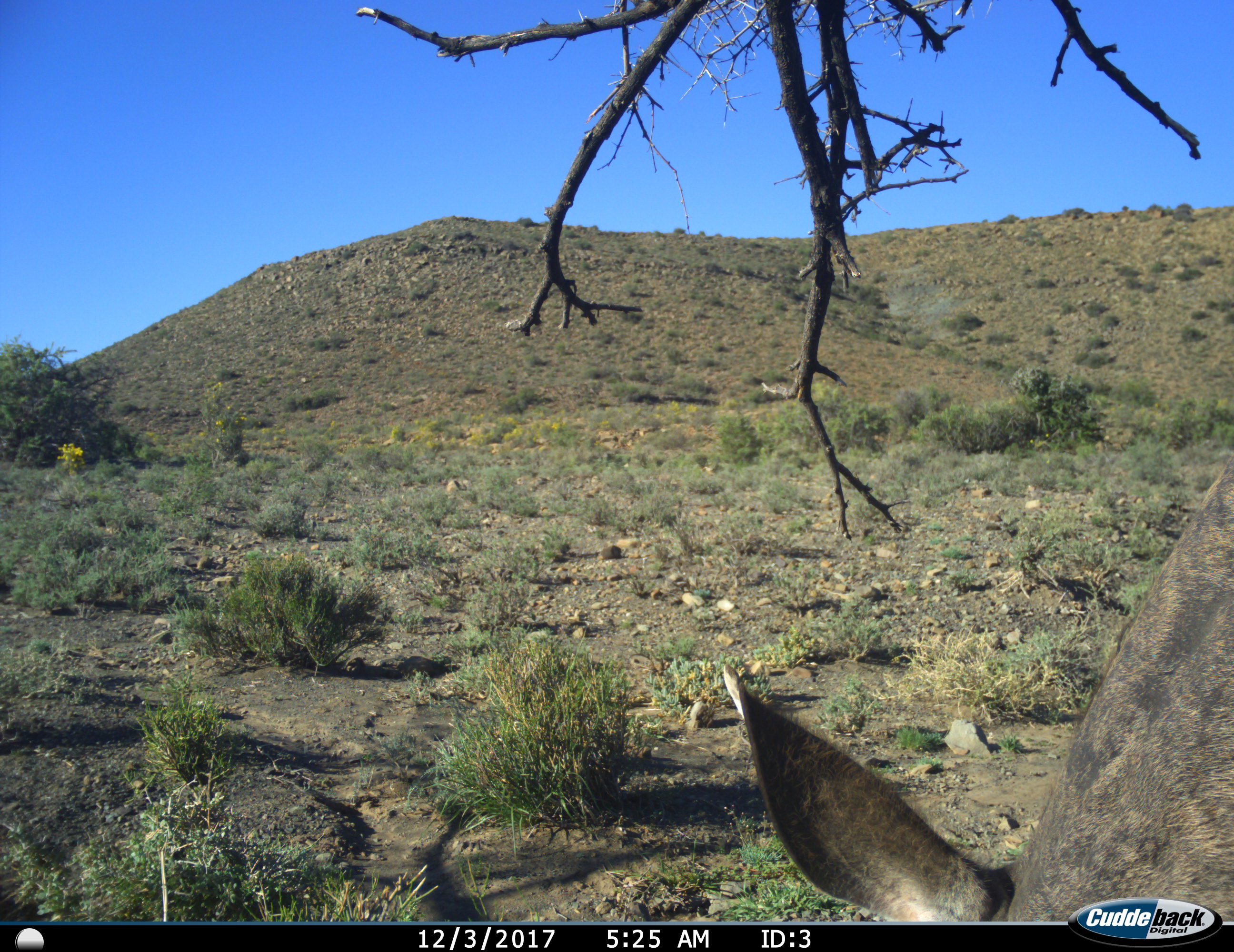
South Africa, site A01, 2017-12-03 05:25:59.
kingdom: Animalia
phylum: Chordata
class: Mammalia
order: Artiodactyla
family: Bovidae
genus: Pelea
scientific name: Pelea capreolus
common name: grey rhebok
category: rhebokgrey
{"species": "rhebokgrey (grey rhebok) (Pelea capreolus)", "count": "1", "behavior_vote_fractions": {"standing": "25%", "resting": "0%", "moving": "25%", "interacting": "0%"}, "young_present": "0%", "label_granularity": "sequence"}